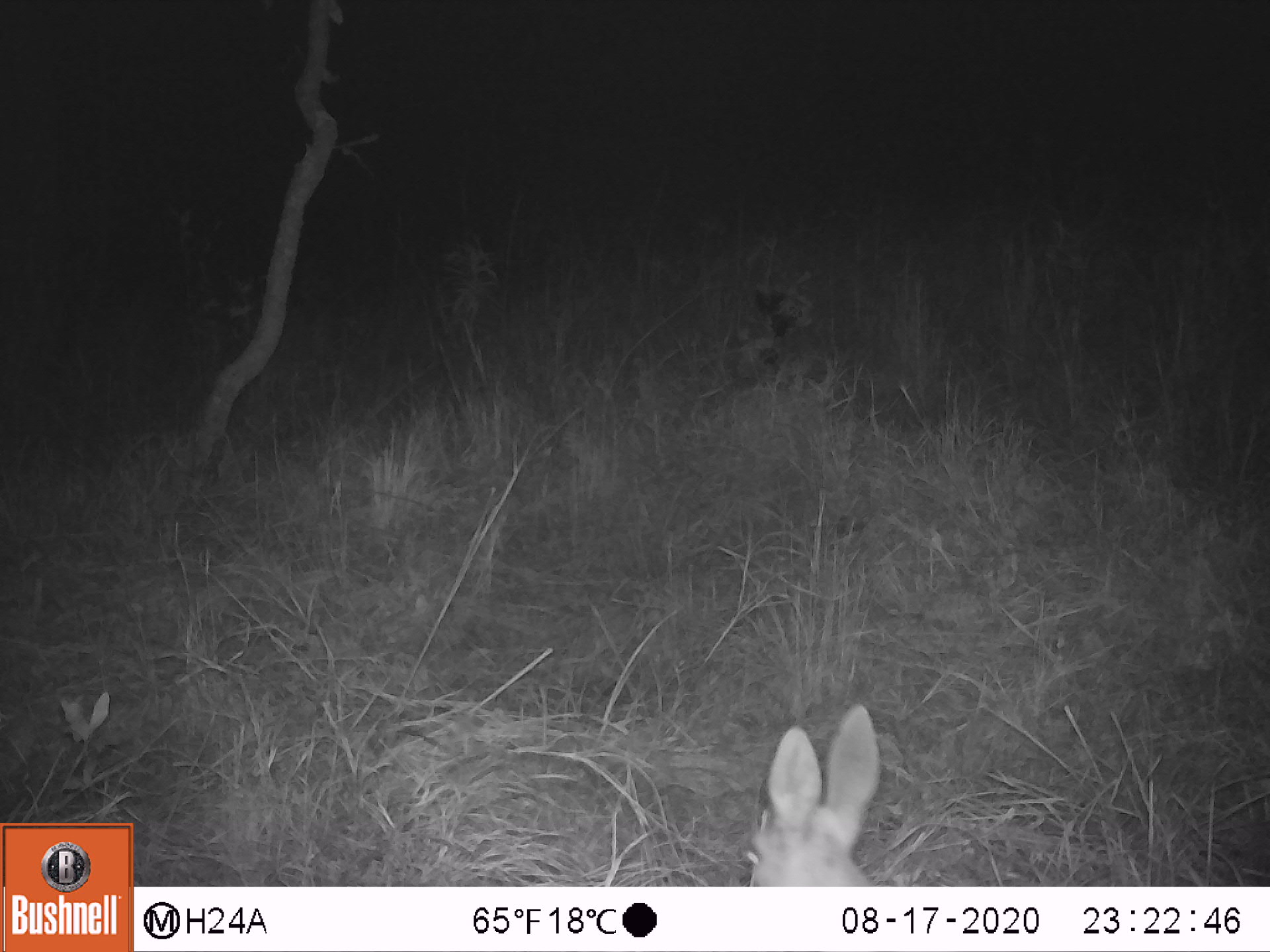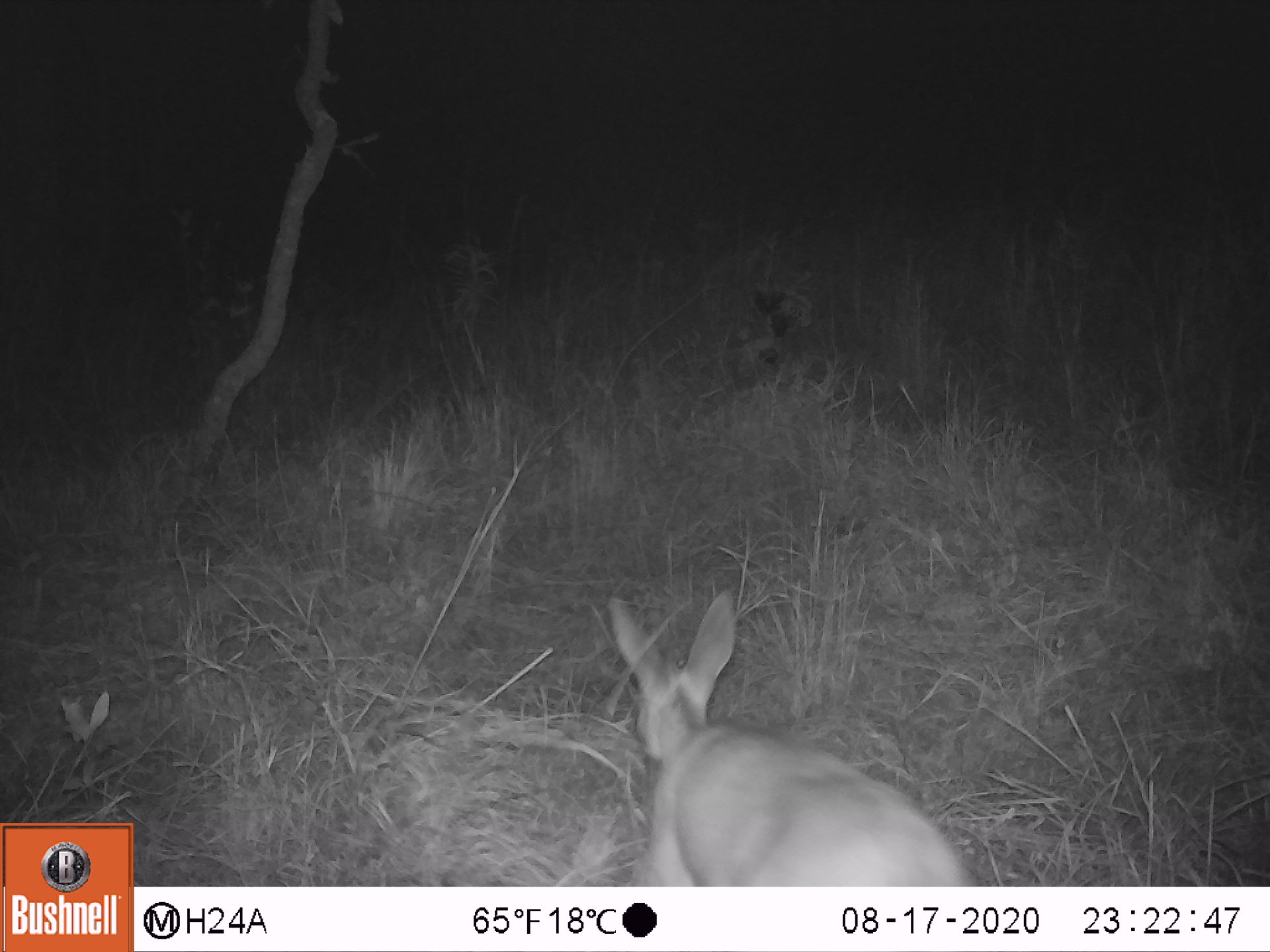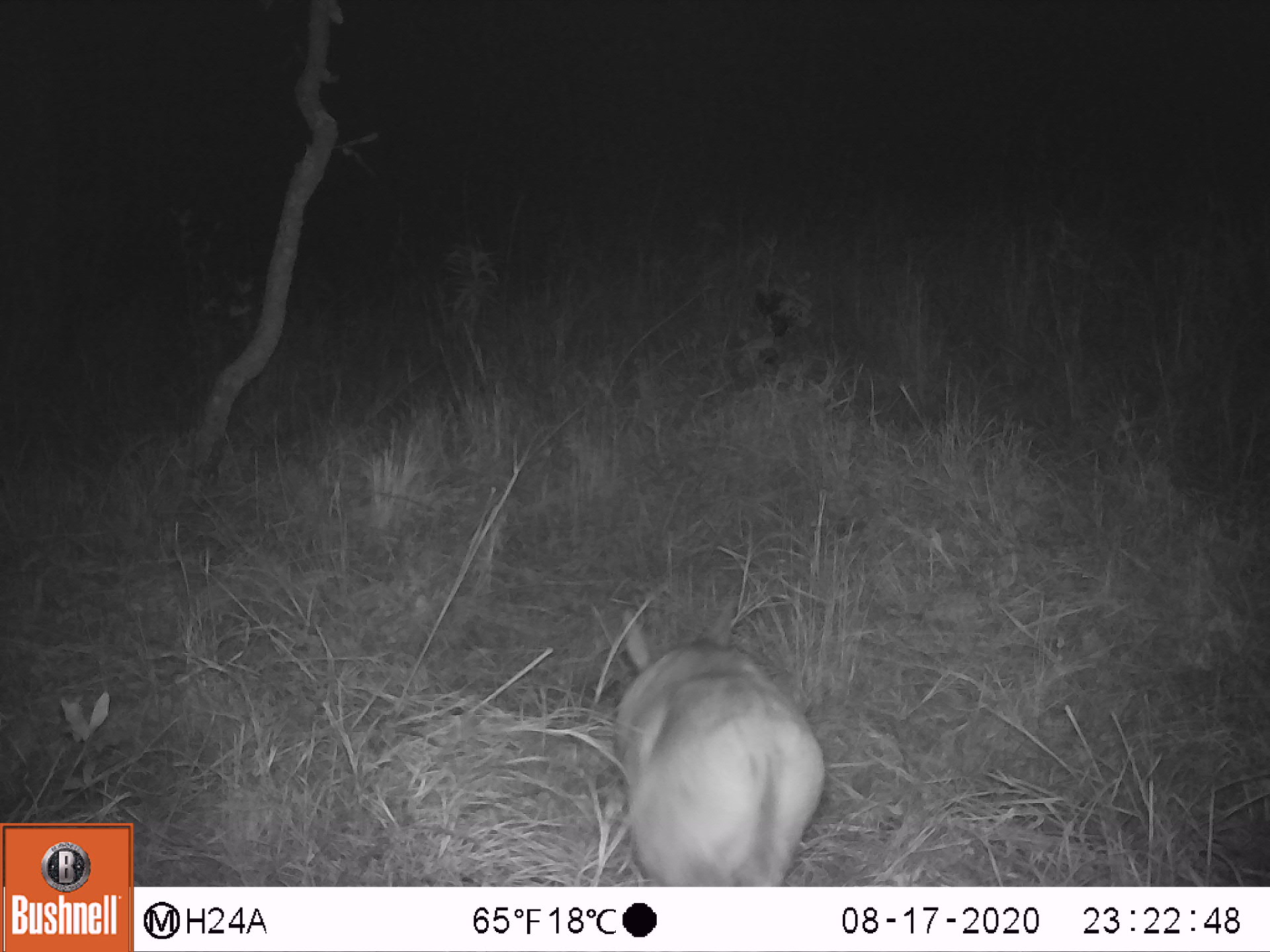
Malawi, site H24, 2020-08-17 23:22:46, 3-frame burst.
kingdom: Animalia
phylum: Chordata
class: Mammalia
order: Artiodactyla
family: Bovidae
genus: Sylvicapra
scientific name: Sylvicapra grimmia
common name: common duiker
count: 1